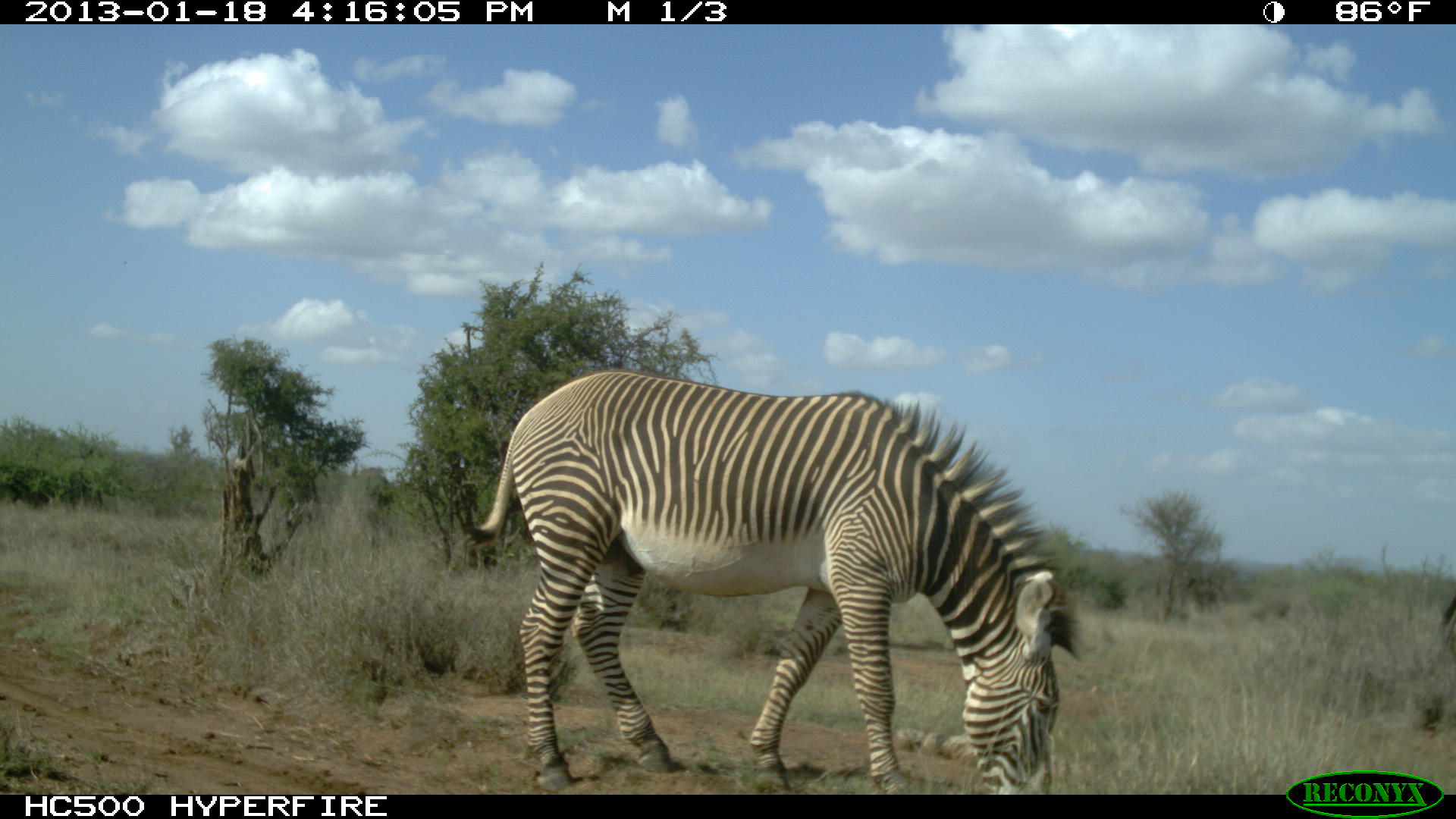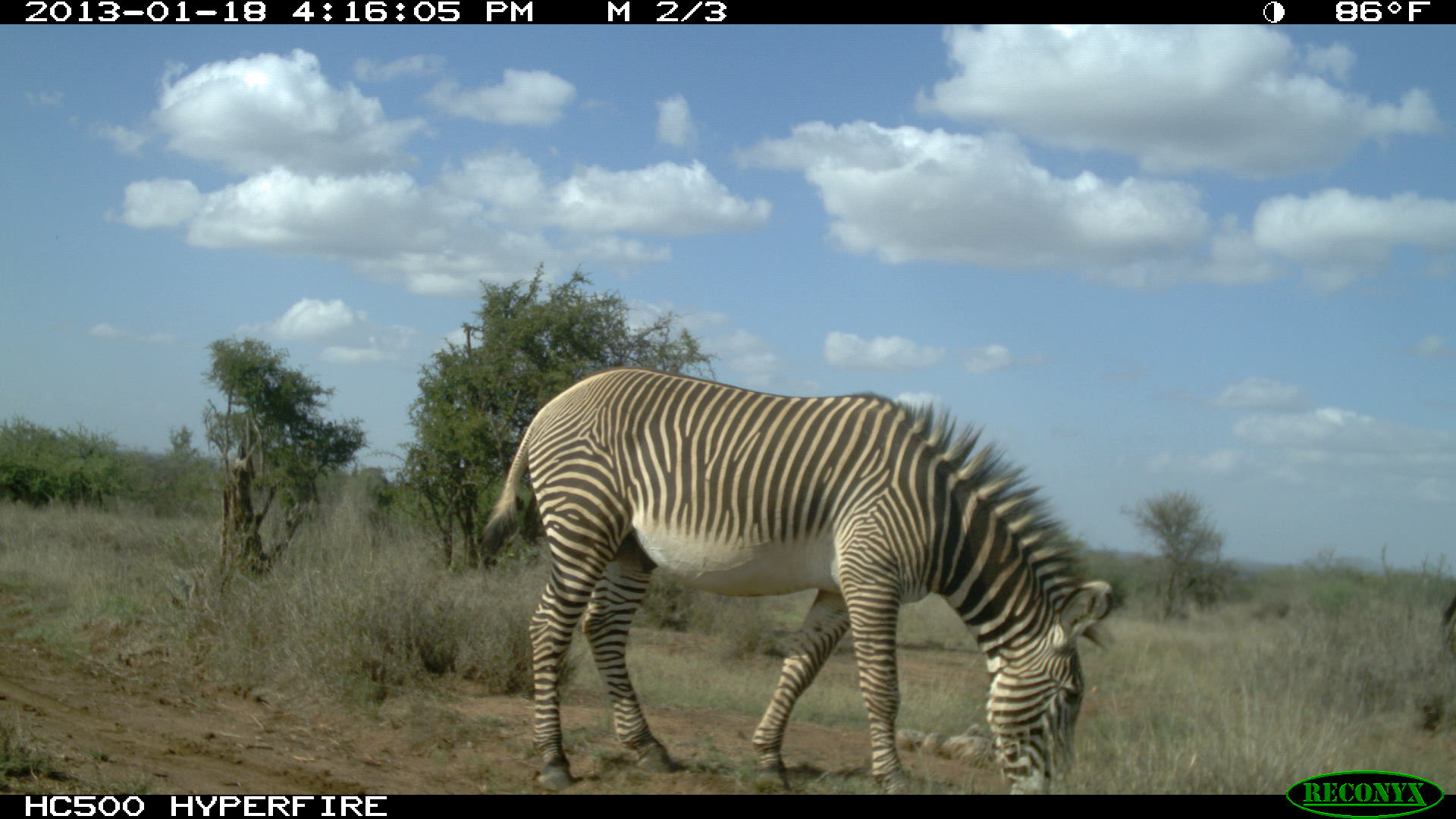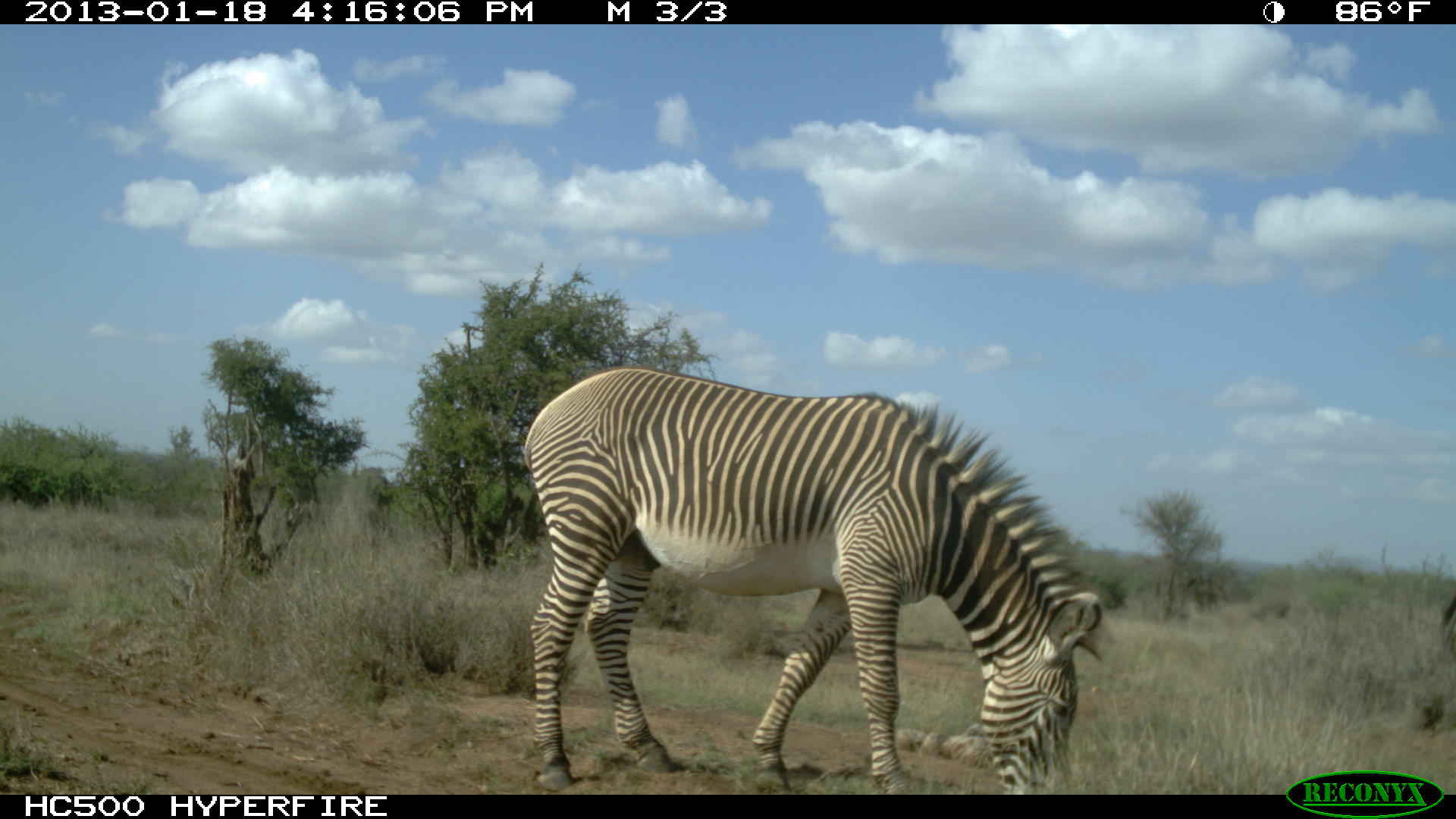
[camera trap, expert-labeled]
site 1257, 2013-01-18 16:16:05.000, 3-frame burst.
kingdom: Animalia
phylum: Chordata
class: Mammalia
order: Perissodactyla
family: Equidae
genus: Equus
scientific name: Equus grevyi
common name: grévy's zebra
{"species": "Equus grevyi (grévy's zebra)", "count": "1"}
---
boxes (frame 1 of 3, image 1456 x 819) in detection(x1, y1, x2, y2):
equus grevyi: detection(464, 366, 1082, 791)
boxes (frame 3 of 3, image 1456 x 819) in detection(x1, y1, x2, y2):
equus grevyi: detection(520, 367, 1101, 791)